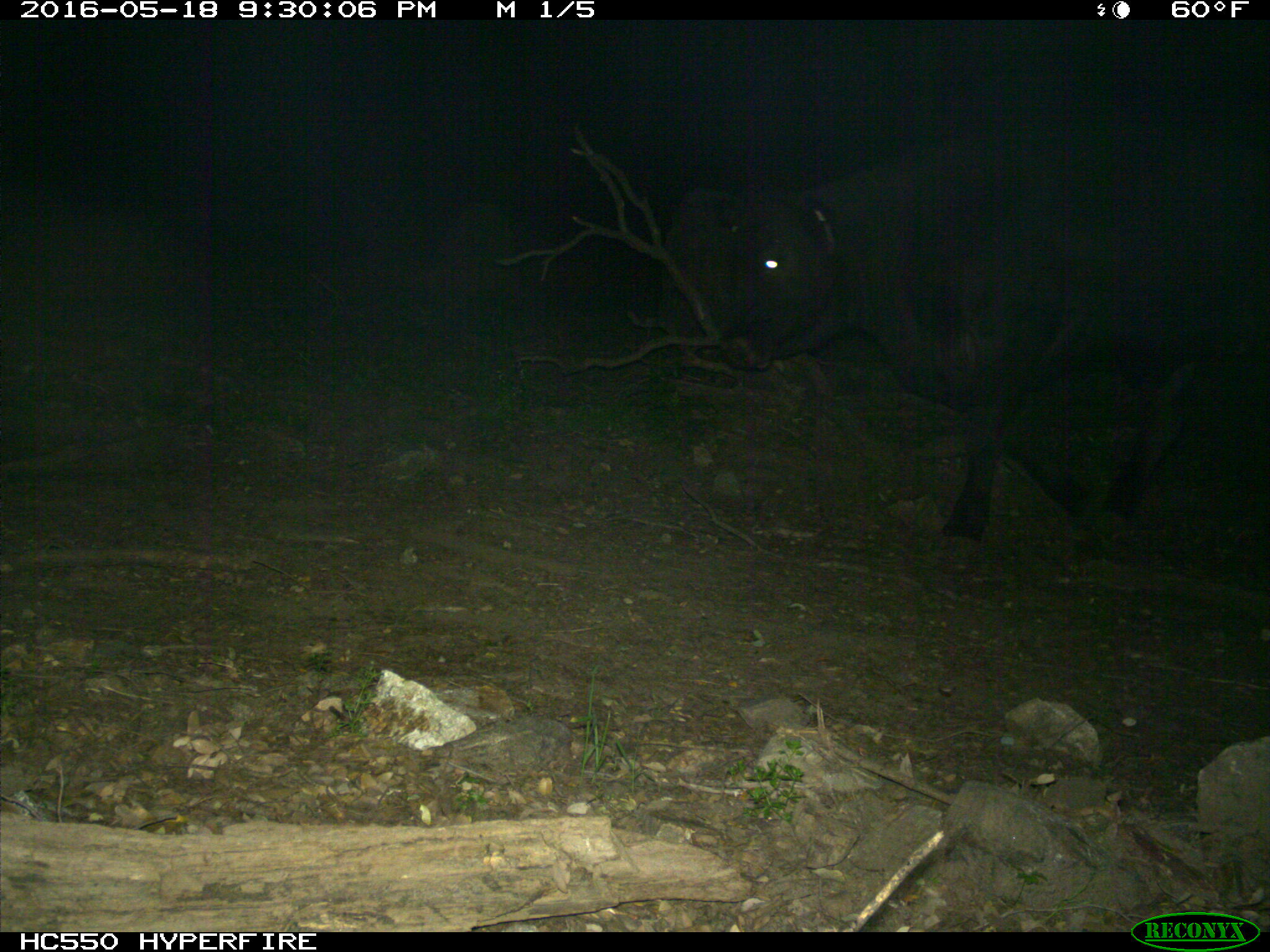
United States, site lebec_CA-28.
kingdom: Animalia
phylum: Chordata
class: Mammalia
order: Artiodactyla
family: Bovidae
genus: Bos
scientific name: Bos taurus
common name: domestic cow